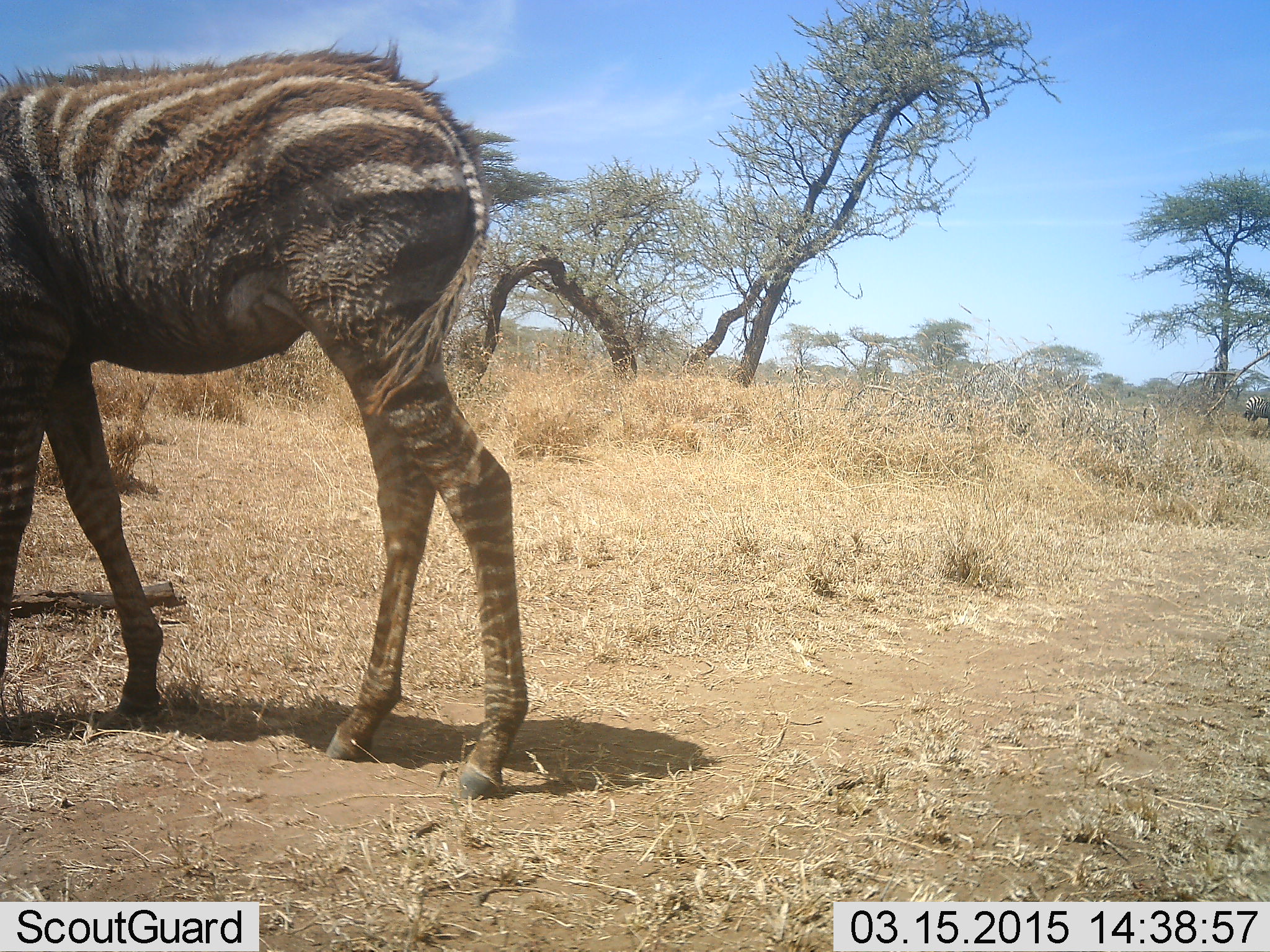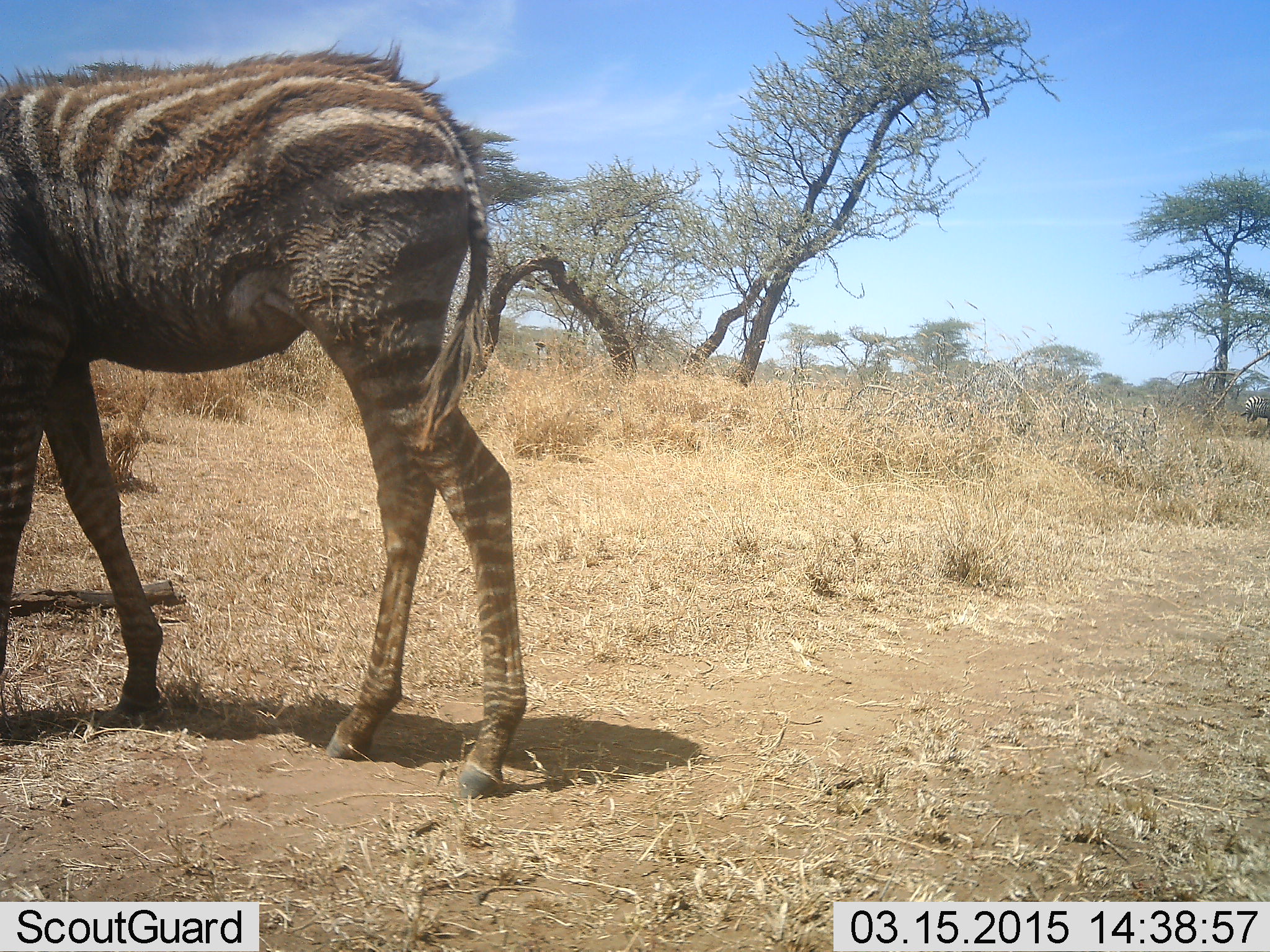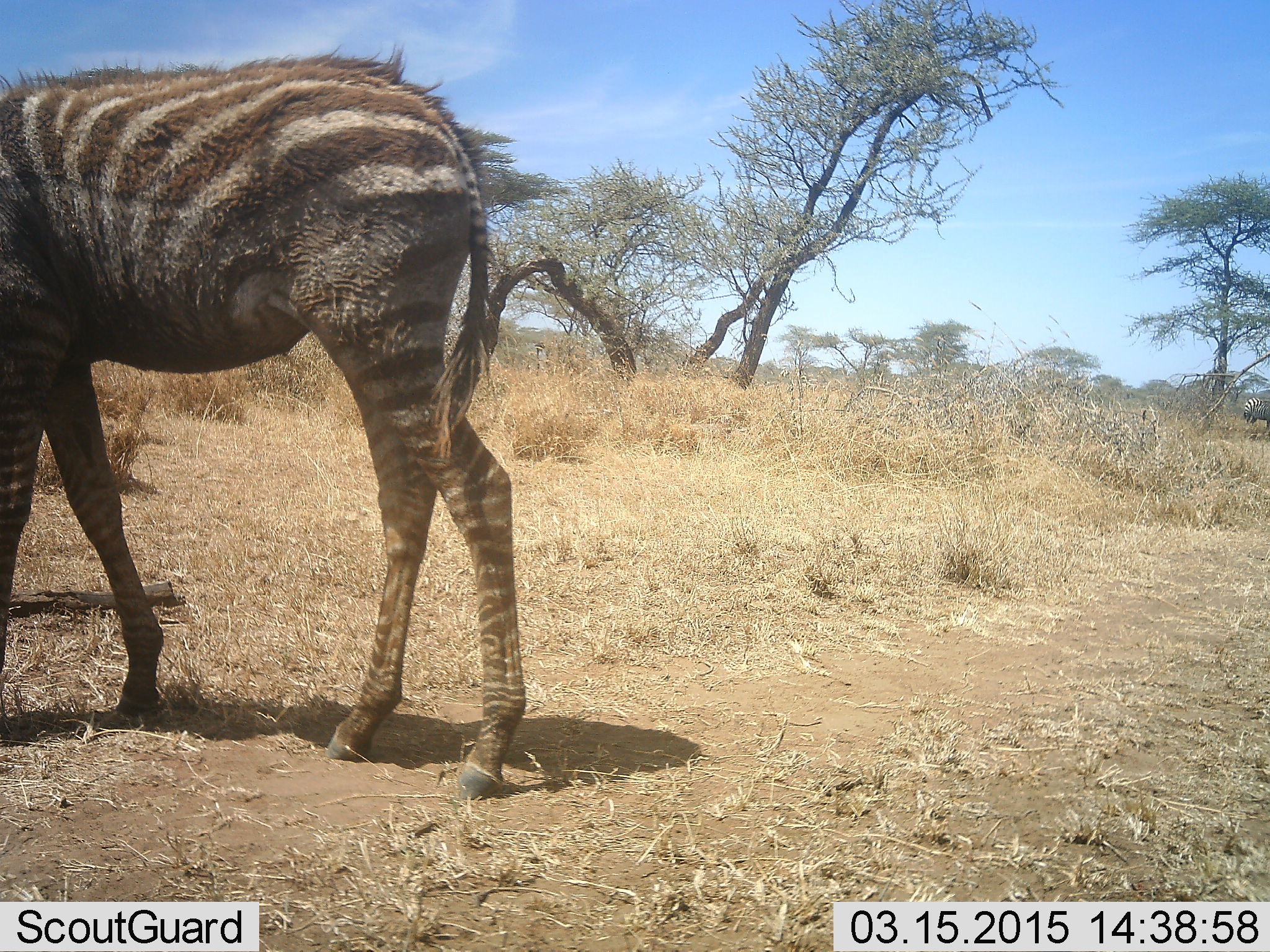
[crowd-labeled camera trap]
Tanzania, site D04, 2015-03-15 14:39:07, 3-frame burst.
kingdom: Animalia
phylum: Chordata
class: Mammalia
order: Perissodactyla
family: Equidae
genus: Equus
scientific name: Equus quagga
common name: plains zebra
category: zebra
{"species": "zebra (plains zebra) (Equus quagga)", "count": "1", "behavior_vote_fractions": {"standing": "100%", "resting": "10%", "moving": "0%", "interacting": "0%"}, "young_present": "20%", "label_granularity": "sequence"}